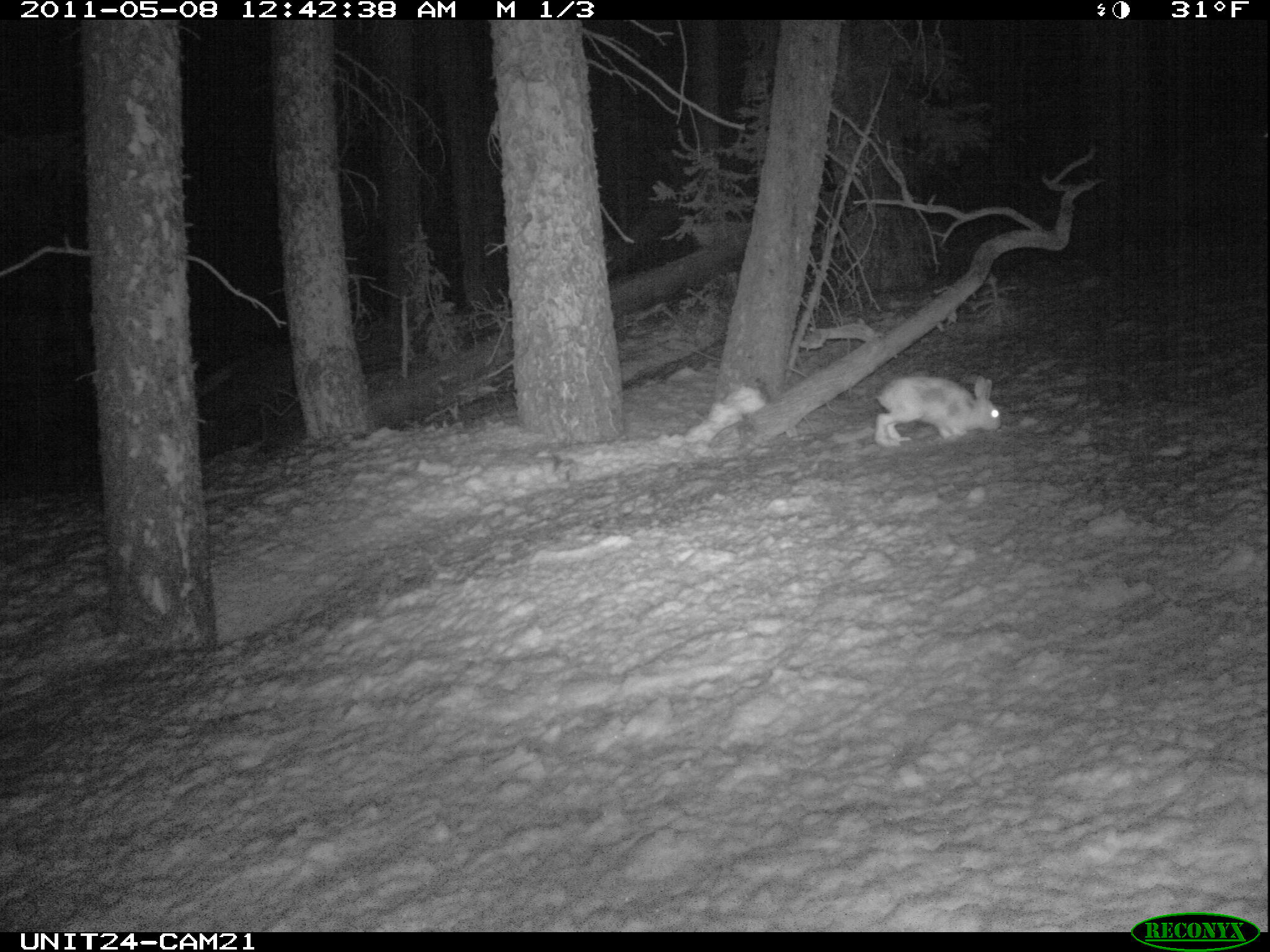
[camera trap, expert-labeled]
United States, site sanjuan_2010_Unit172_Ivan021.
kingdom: Animalia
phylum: Chordata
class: Mammalia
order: Lagomorpha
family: Leporidae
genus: Lepus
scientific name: Lepus americanus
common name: snowshoe hare